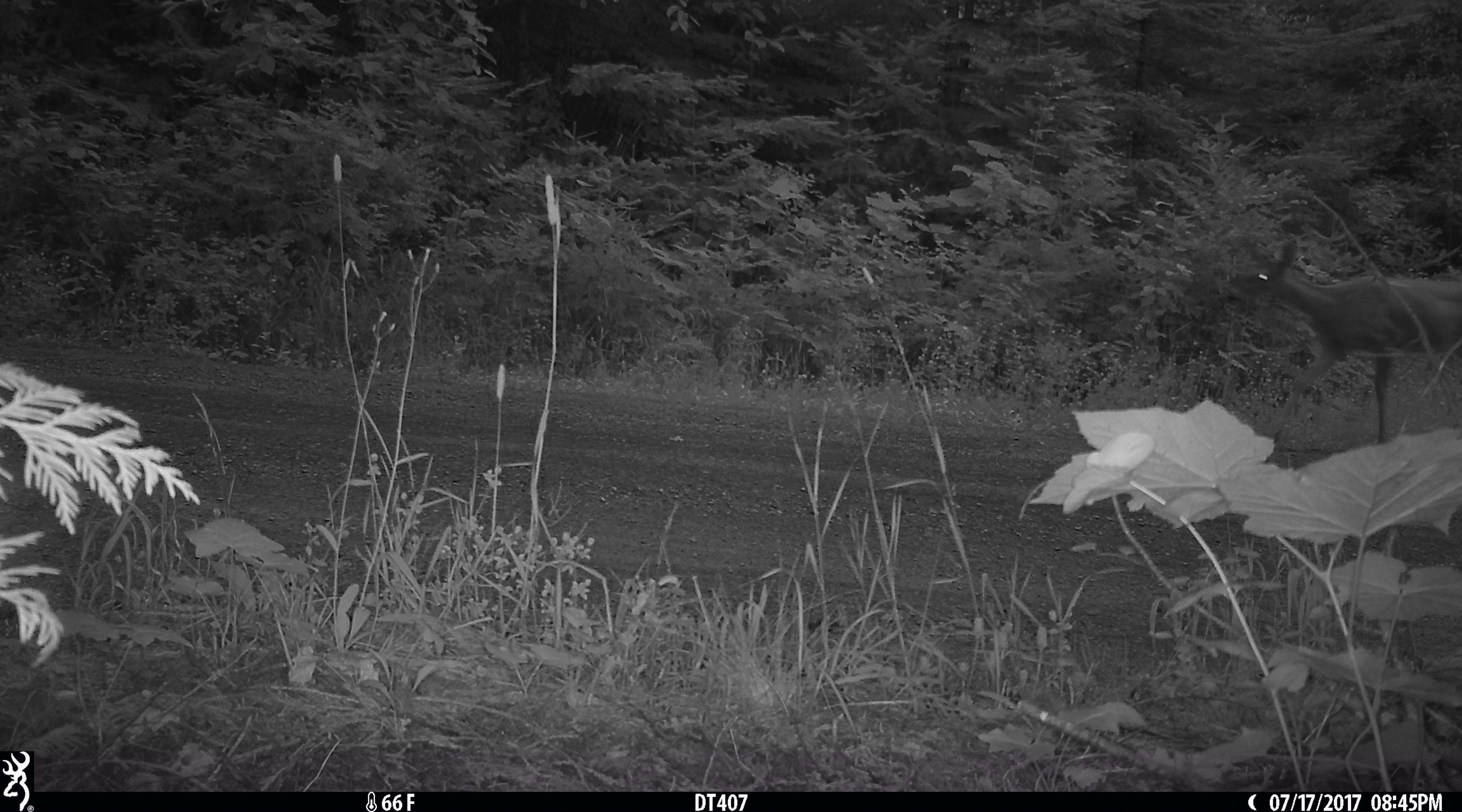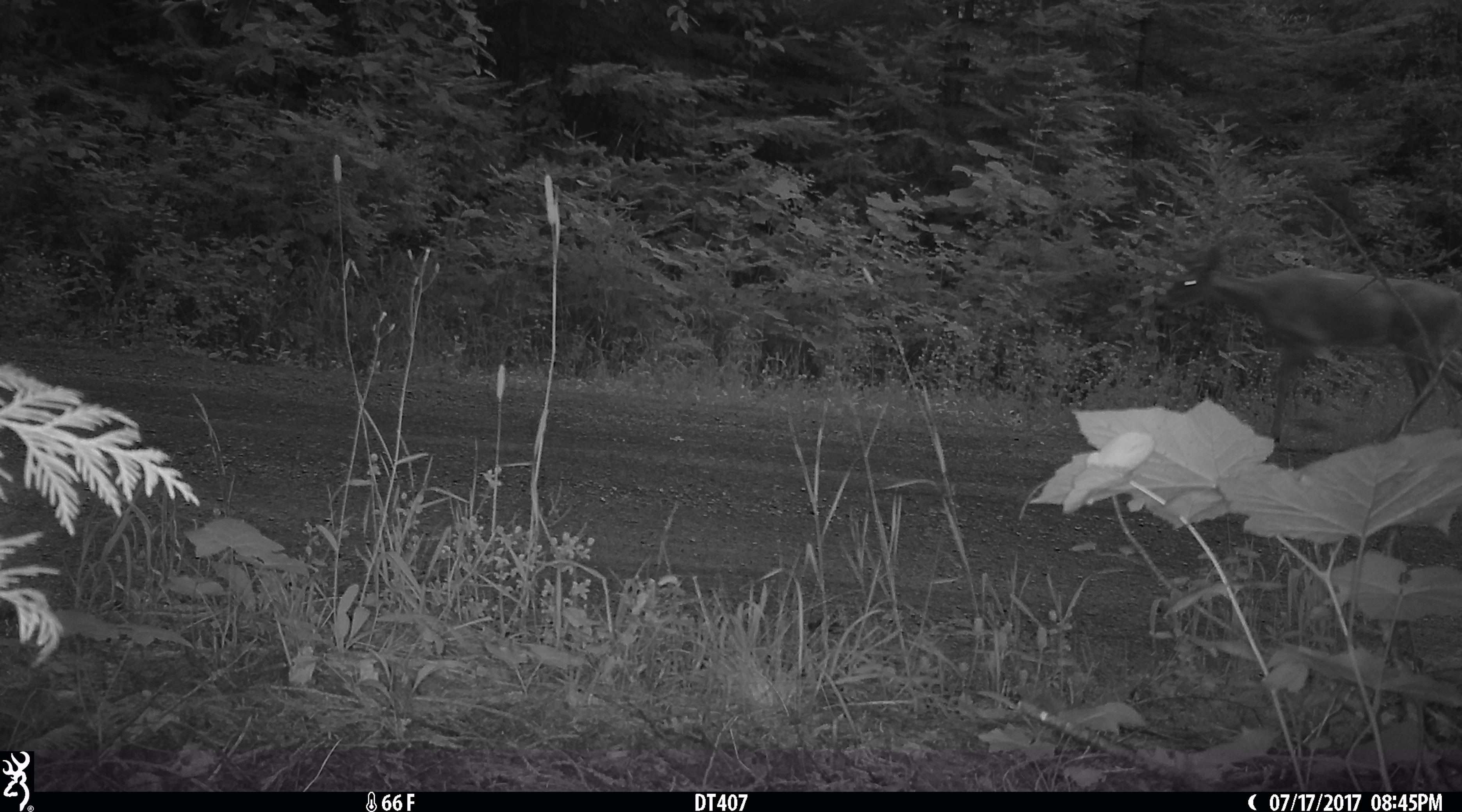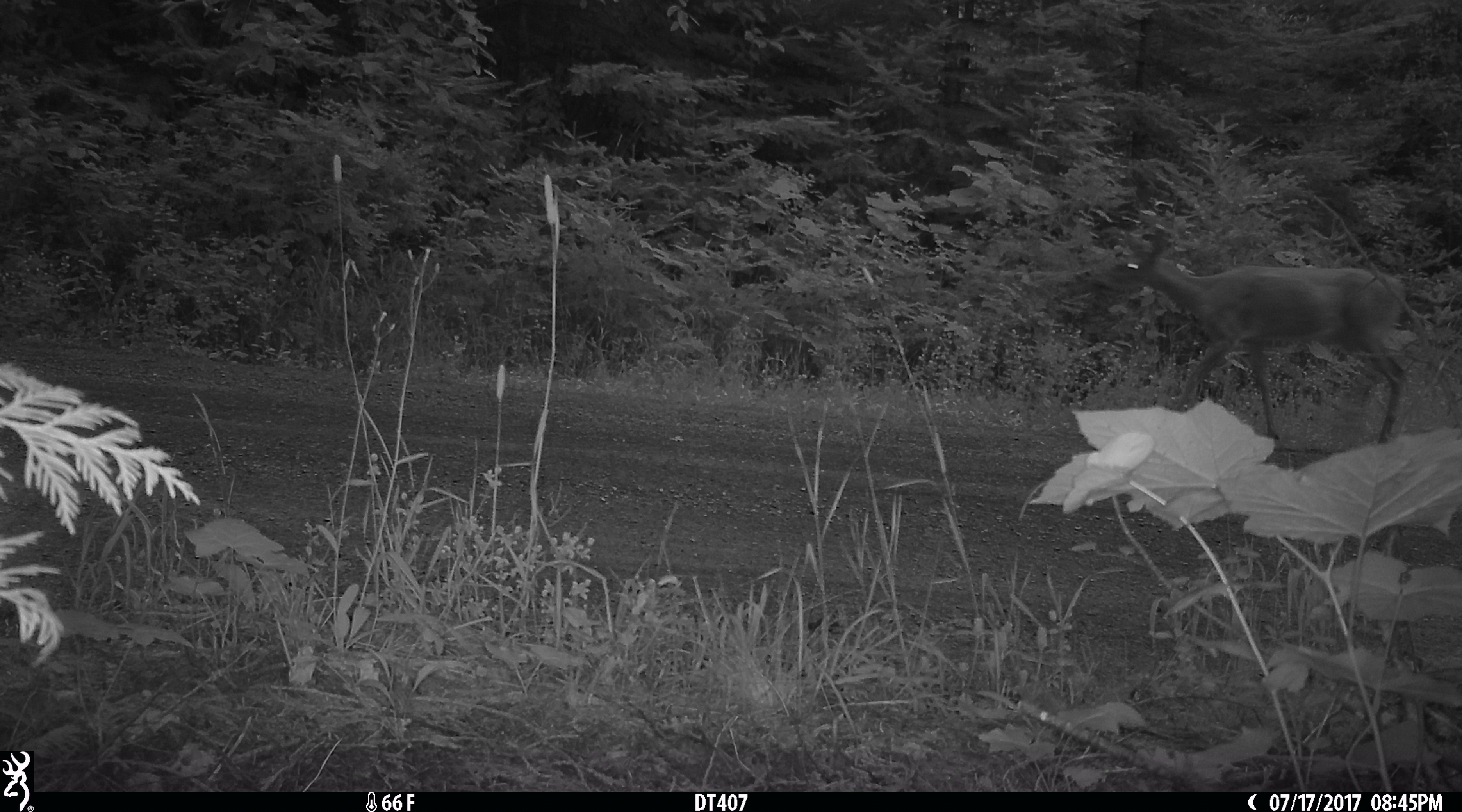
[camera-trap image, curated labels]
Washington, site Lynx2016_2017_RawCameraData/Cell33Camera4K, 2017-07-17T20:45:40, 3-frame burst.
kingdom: Animalia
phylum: Chordata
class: Mammalia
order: Artiodactyla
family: Cervidae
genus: Odocoileus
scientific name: Odocoileus virginianus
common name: white-tailed deer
Odocoileus virginianus (white-tailed deer). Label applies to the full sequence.